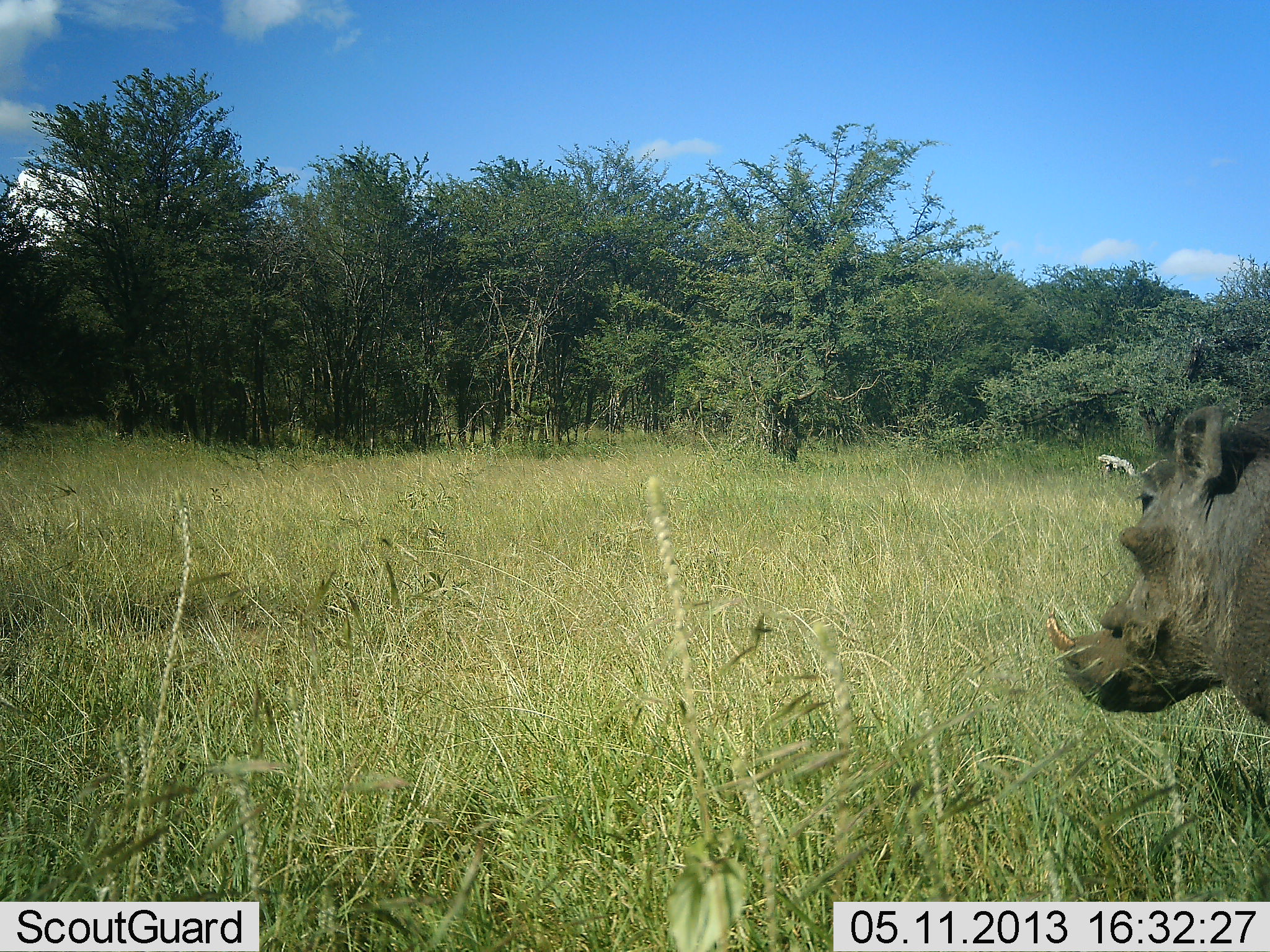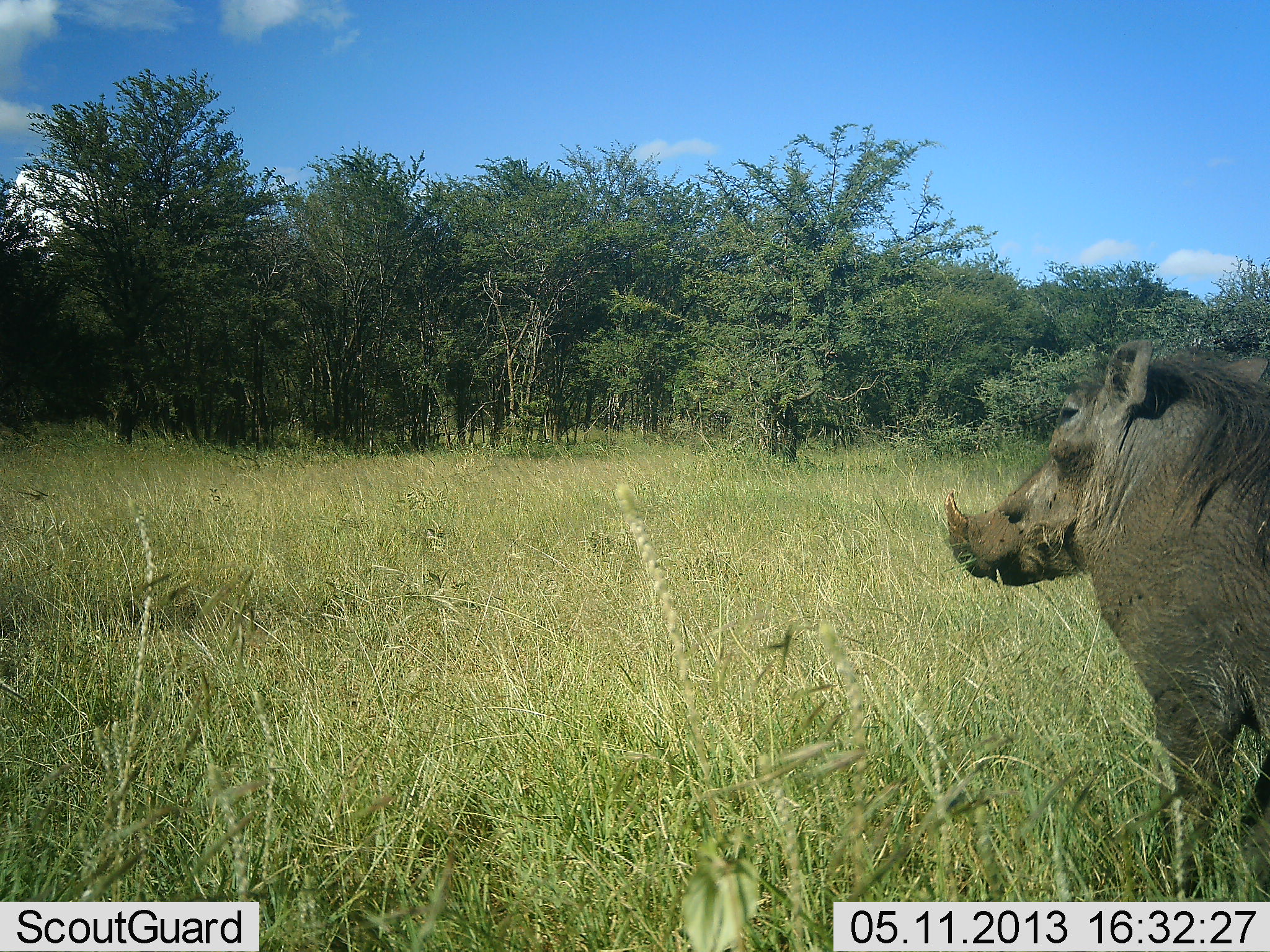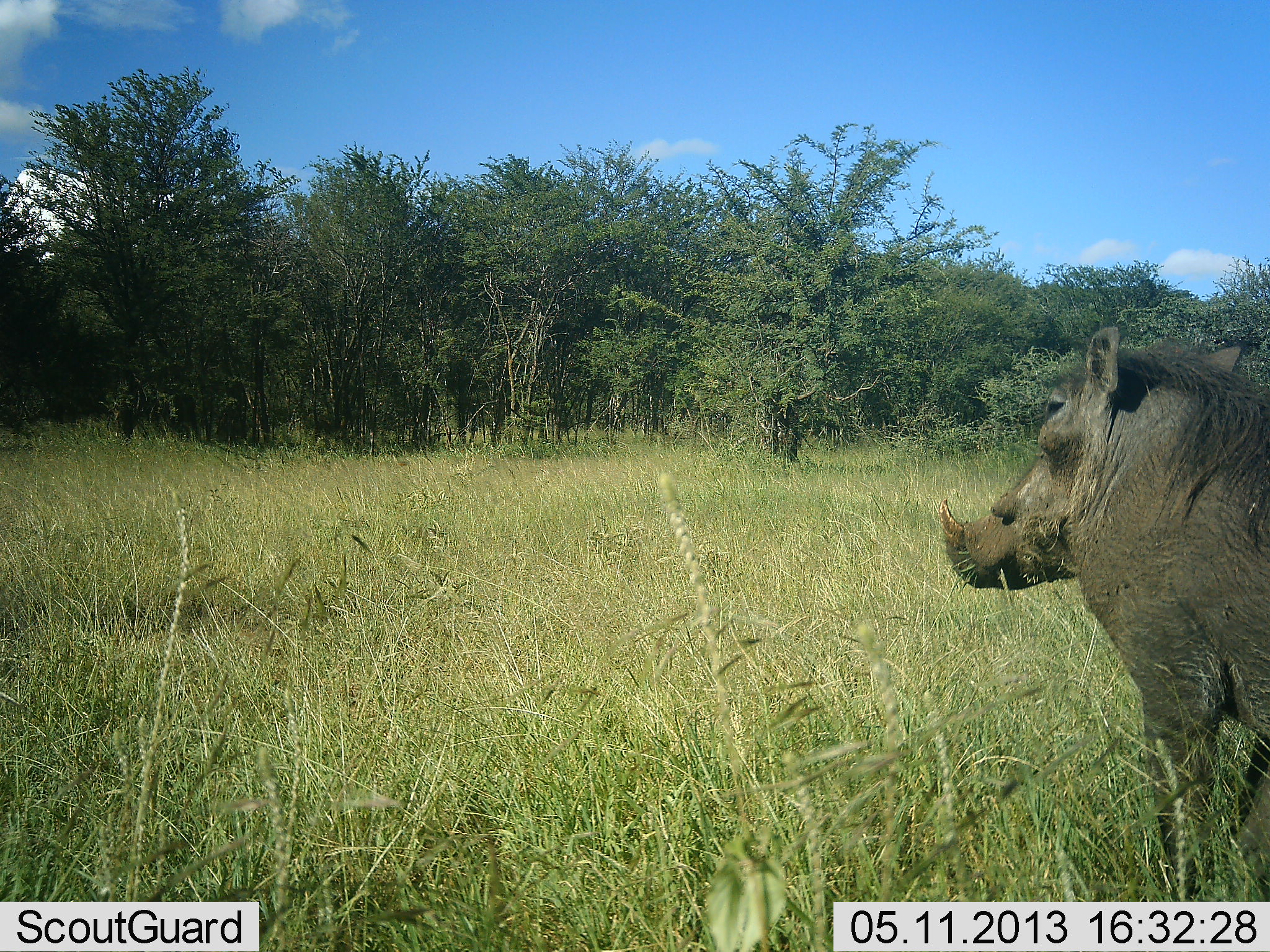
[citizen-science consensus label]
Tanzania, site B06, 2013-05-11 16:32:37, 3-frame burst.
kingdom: Animalia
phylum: Chordata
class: Mammalia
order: Artiodactyla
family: Suidae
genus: Phacochoerus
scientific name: Phacochoerus africanus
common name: warthog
Warthog (Phacochoerus africanus), count 1. Behavior (volunteer vote fractions): standing 27%, resting 0%, moving 73%, interacting 0%. Young present (vote fraction): 0%. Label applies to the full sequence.